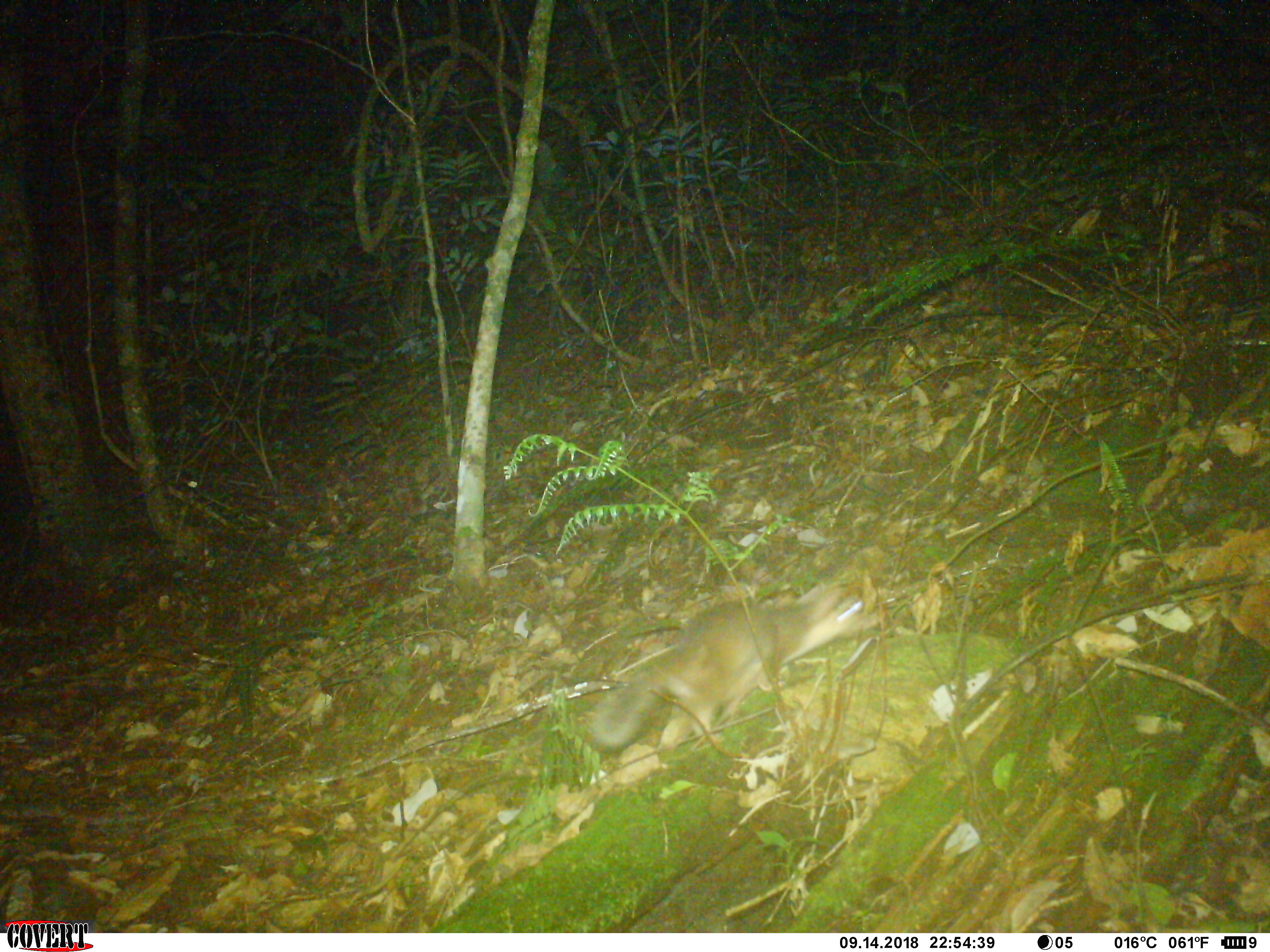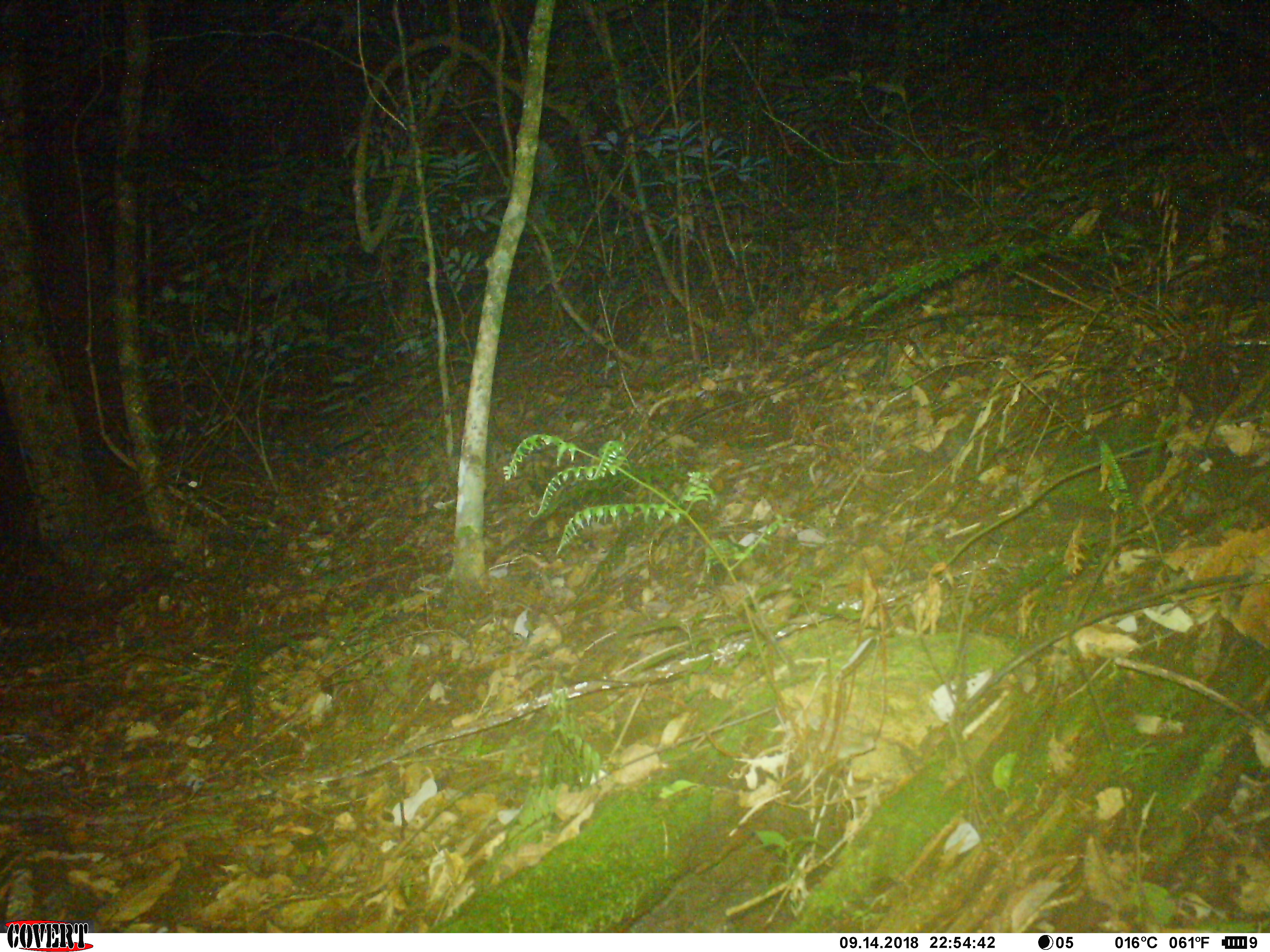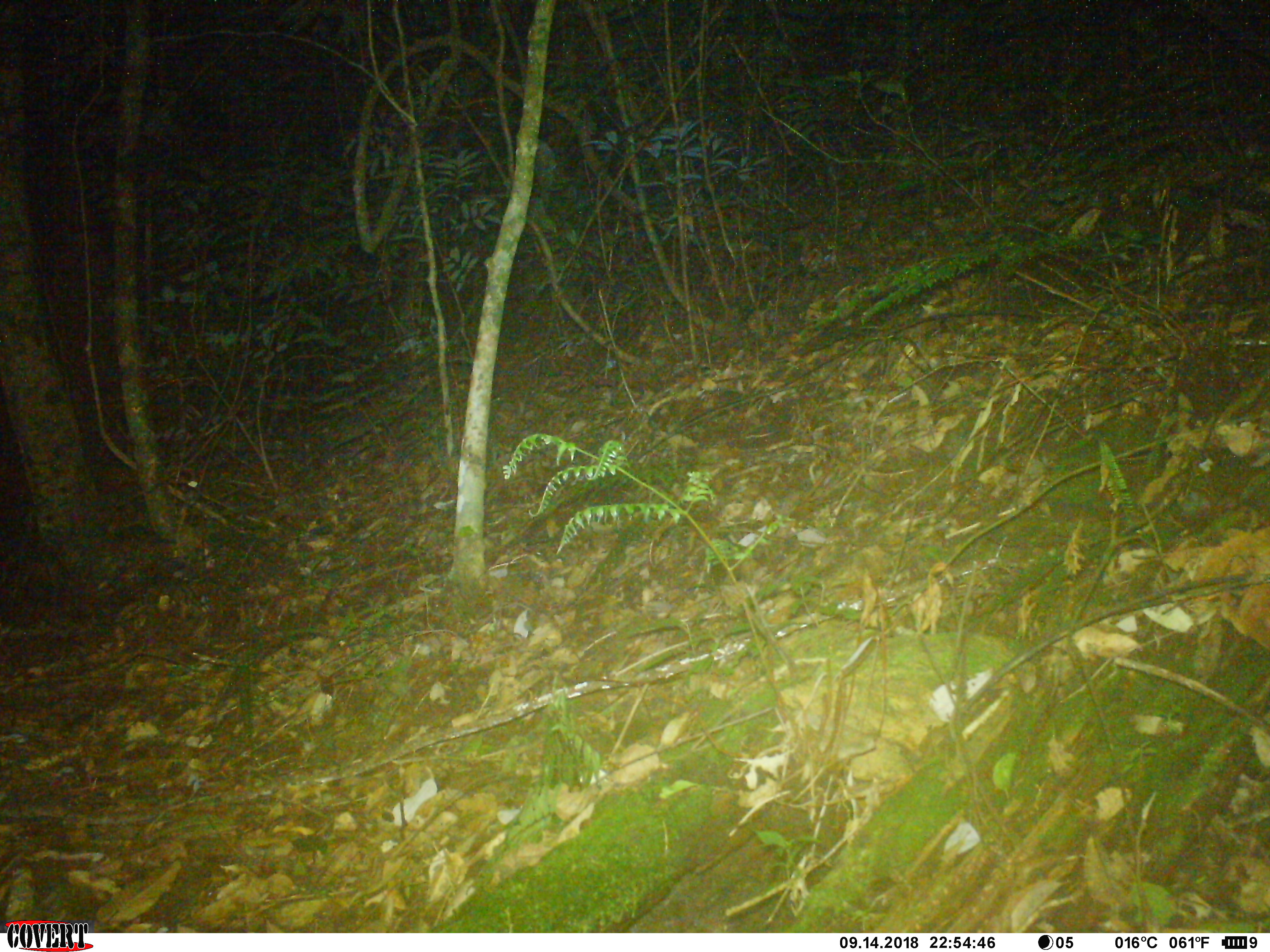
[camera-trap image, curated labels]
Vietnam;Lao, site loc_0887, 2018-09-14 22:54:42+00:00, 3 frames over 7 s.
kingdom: Animalia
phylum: Chordata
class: Mammalia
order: Carnivora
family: Mustelidae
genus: Melogale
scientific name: Melogale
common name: ferret badger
Ferret badger (Melogale). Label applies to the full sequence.